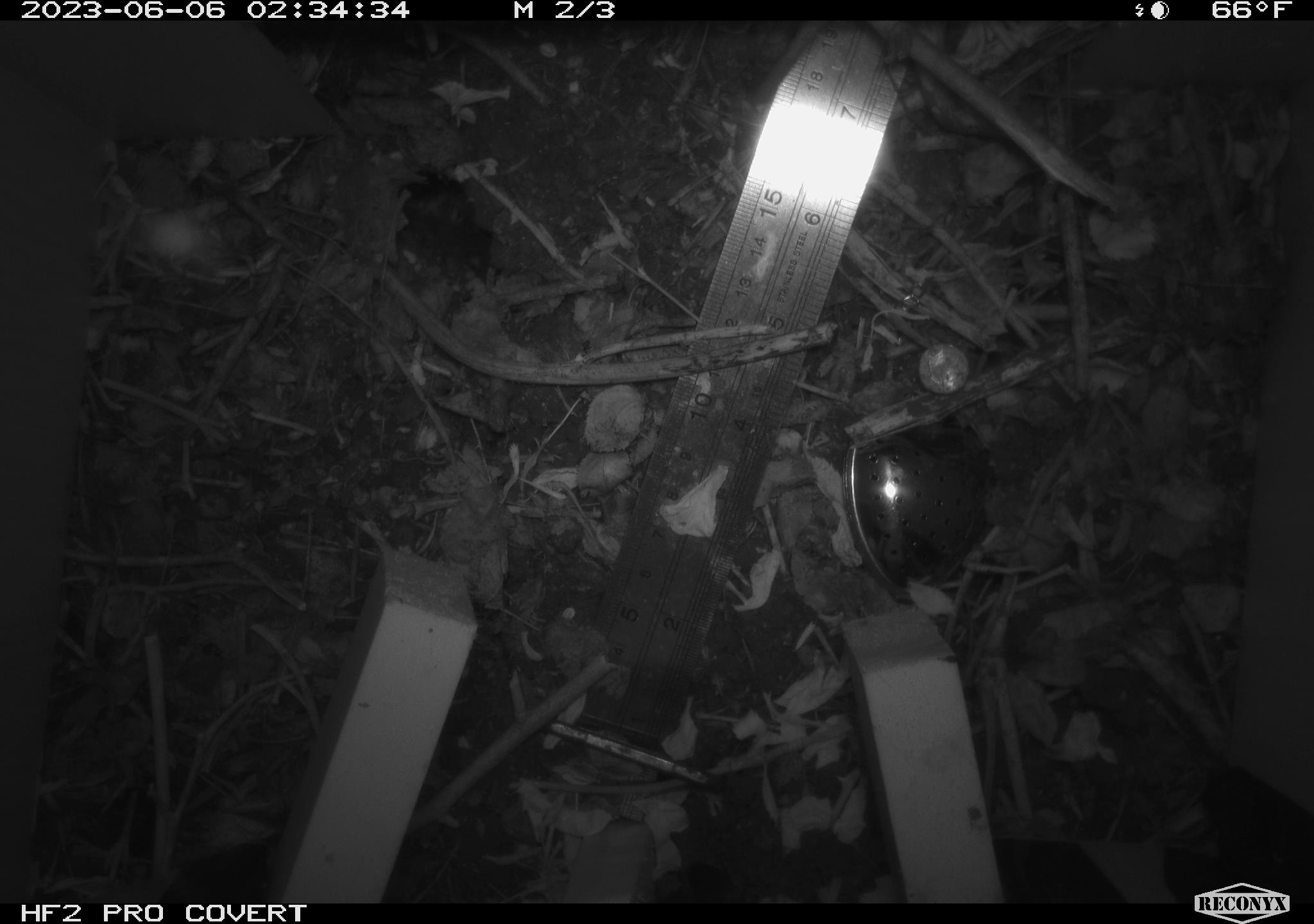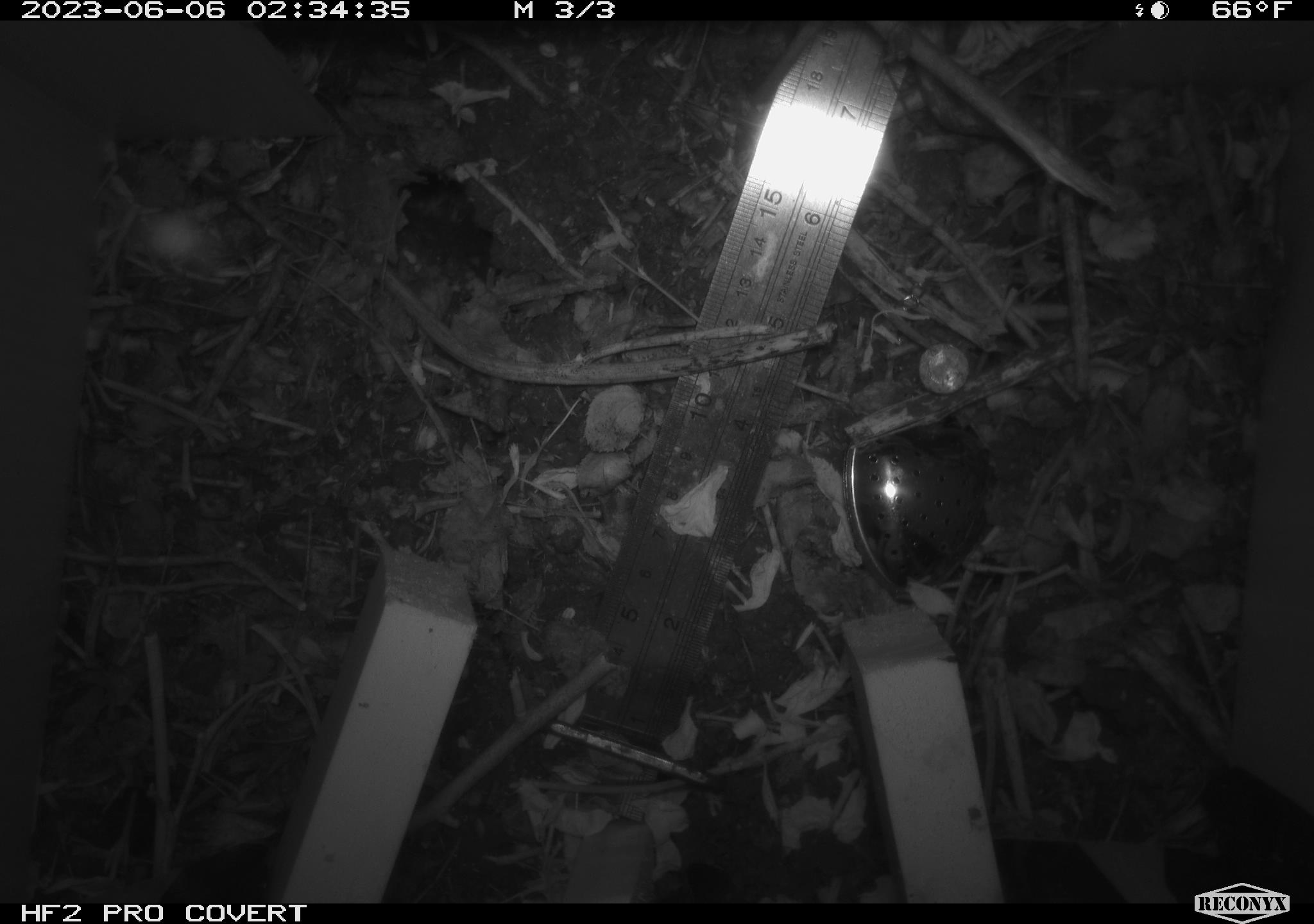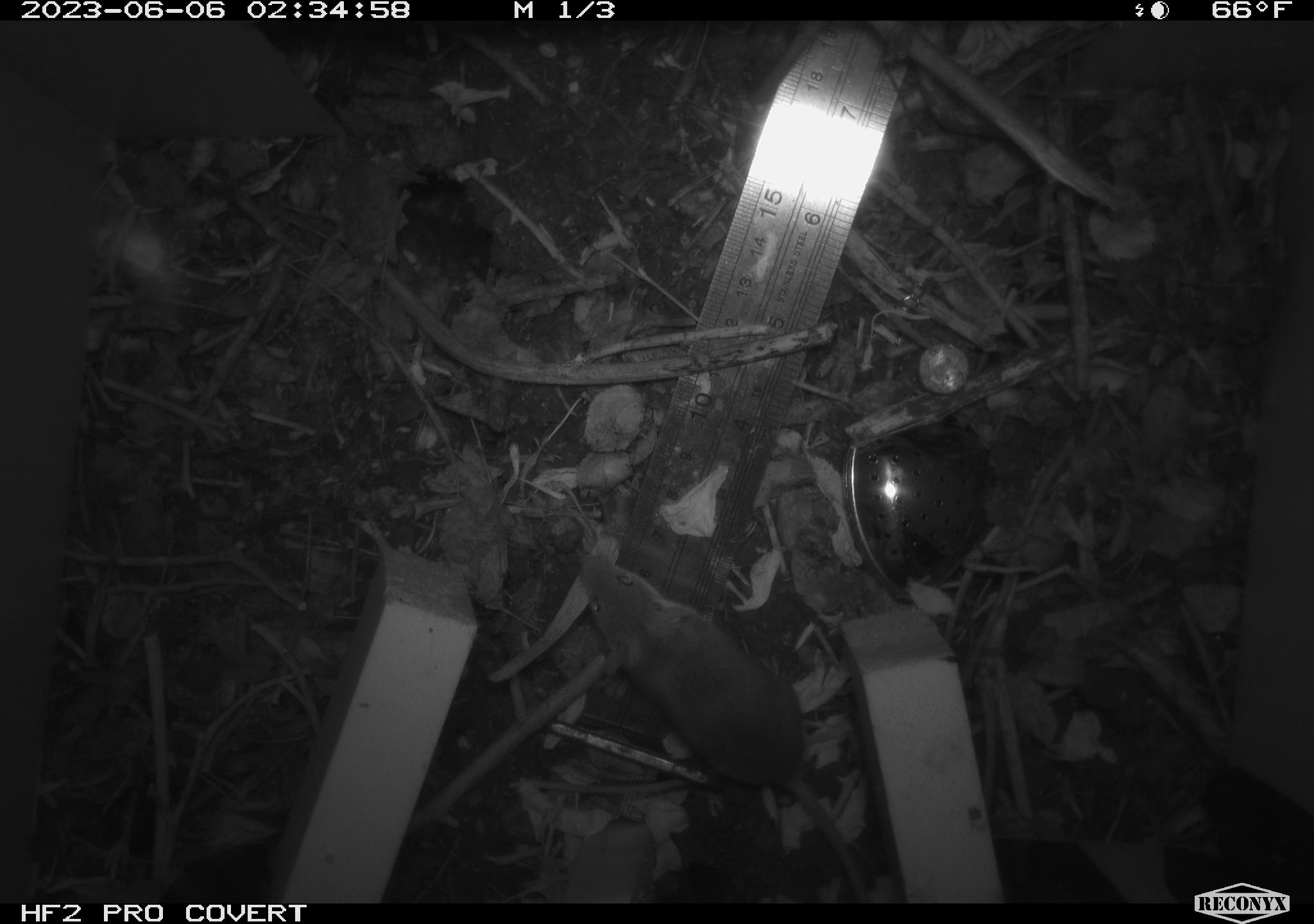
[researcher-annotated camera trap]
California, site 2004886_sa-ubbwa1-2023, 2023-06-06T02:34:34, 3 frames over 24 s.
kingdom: Animalia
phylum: Chordata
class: Mammalia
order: Rodentia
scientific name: Rodentia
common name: rodent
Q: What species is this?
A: Rodent (Rodentia).